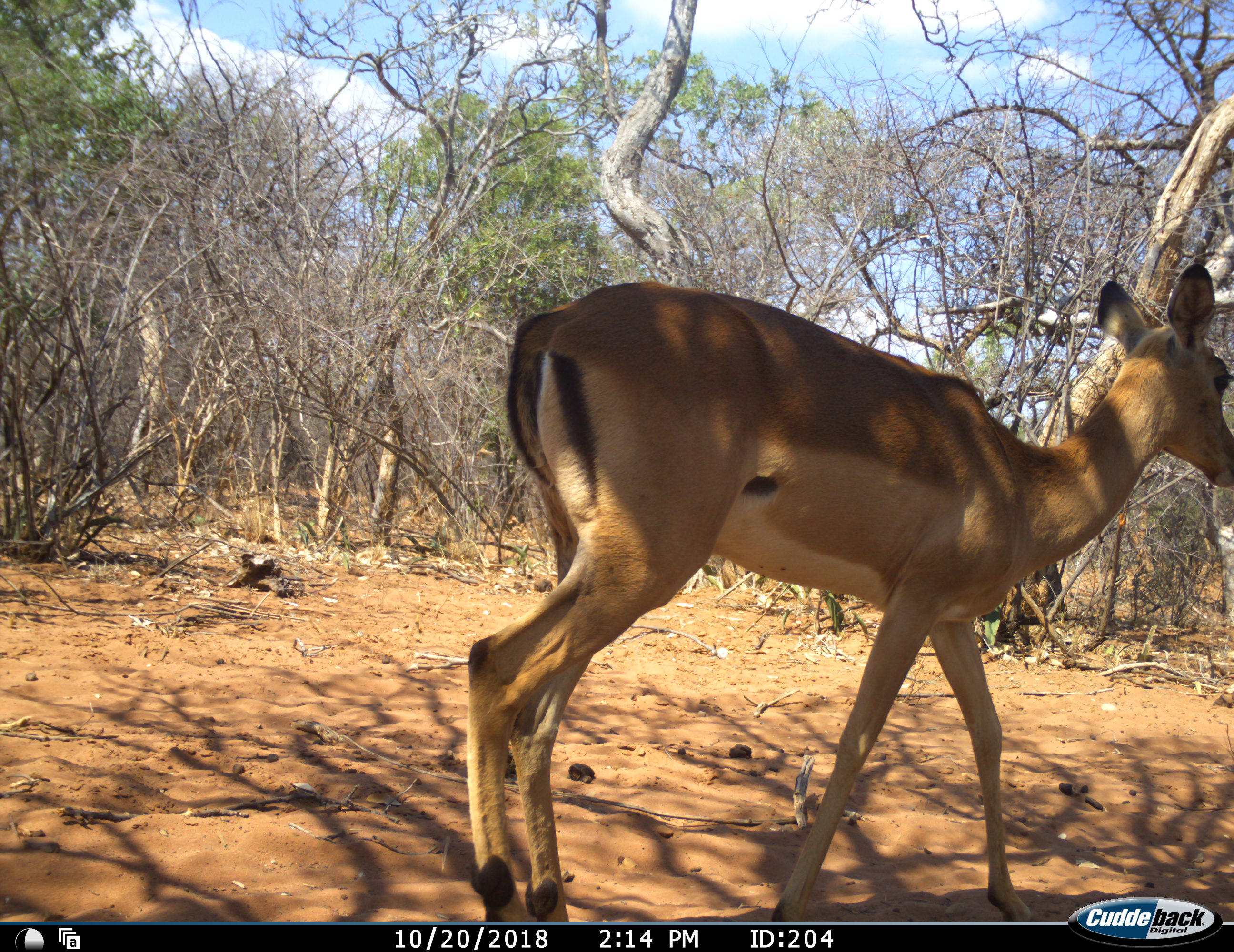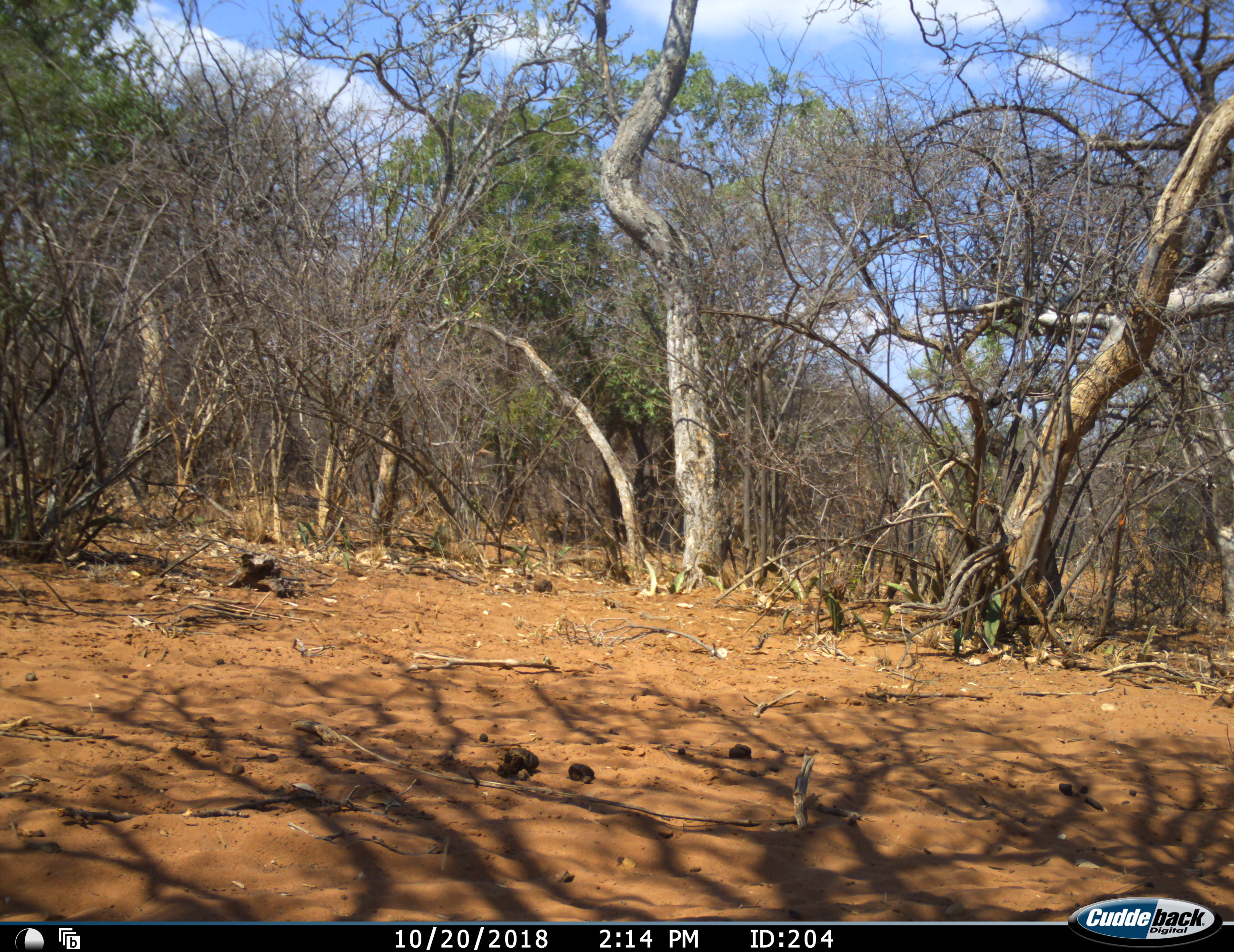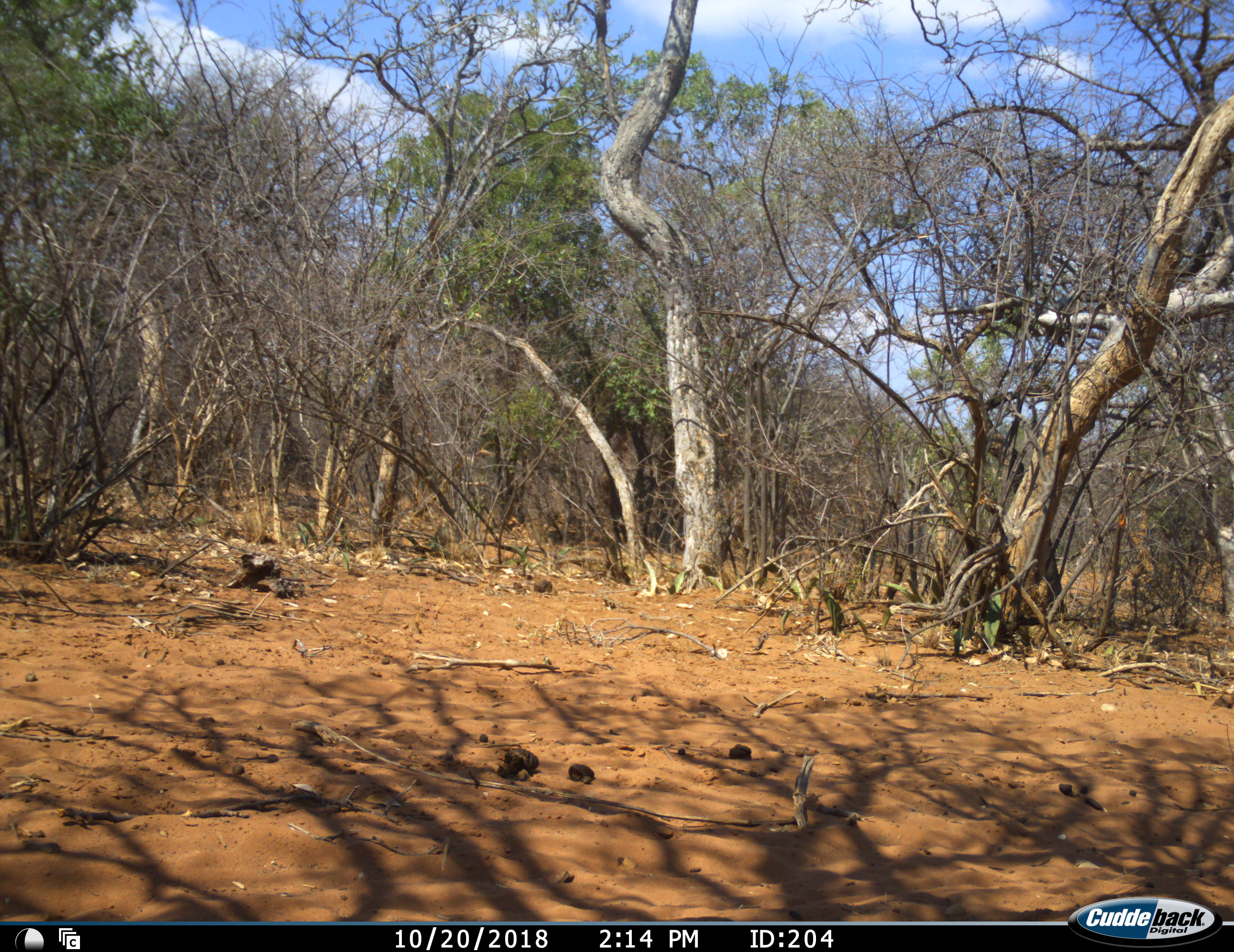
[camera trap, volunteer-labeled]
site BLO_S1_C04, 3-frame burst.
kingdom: Animalia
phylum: Chordata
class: Mammalia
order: Artiodactyla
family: Bovidae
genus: Aepyceros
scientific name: Aepyceros melampus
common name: impala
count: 1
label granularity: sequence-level